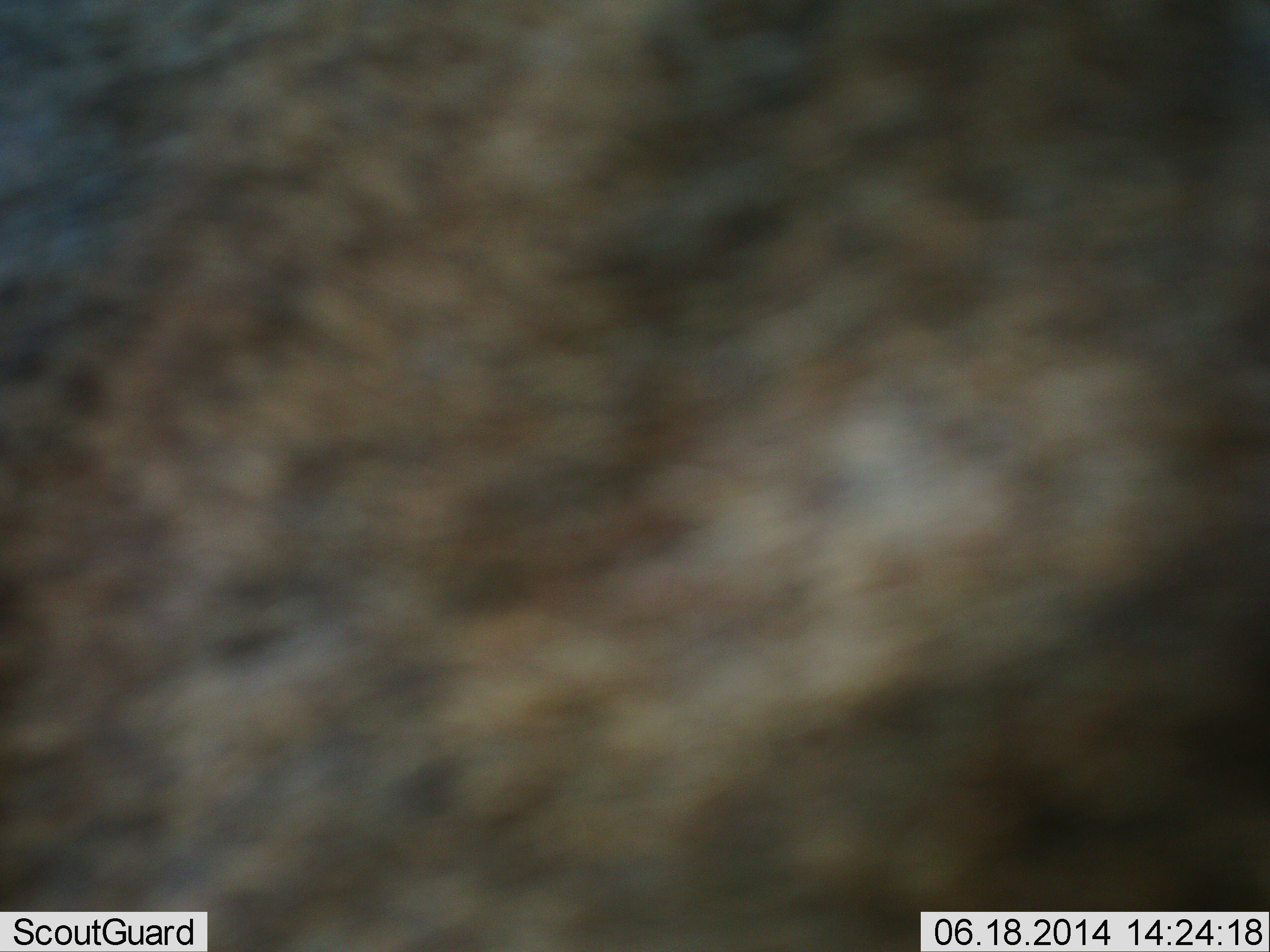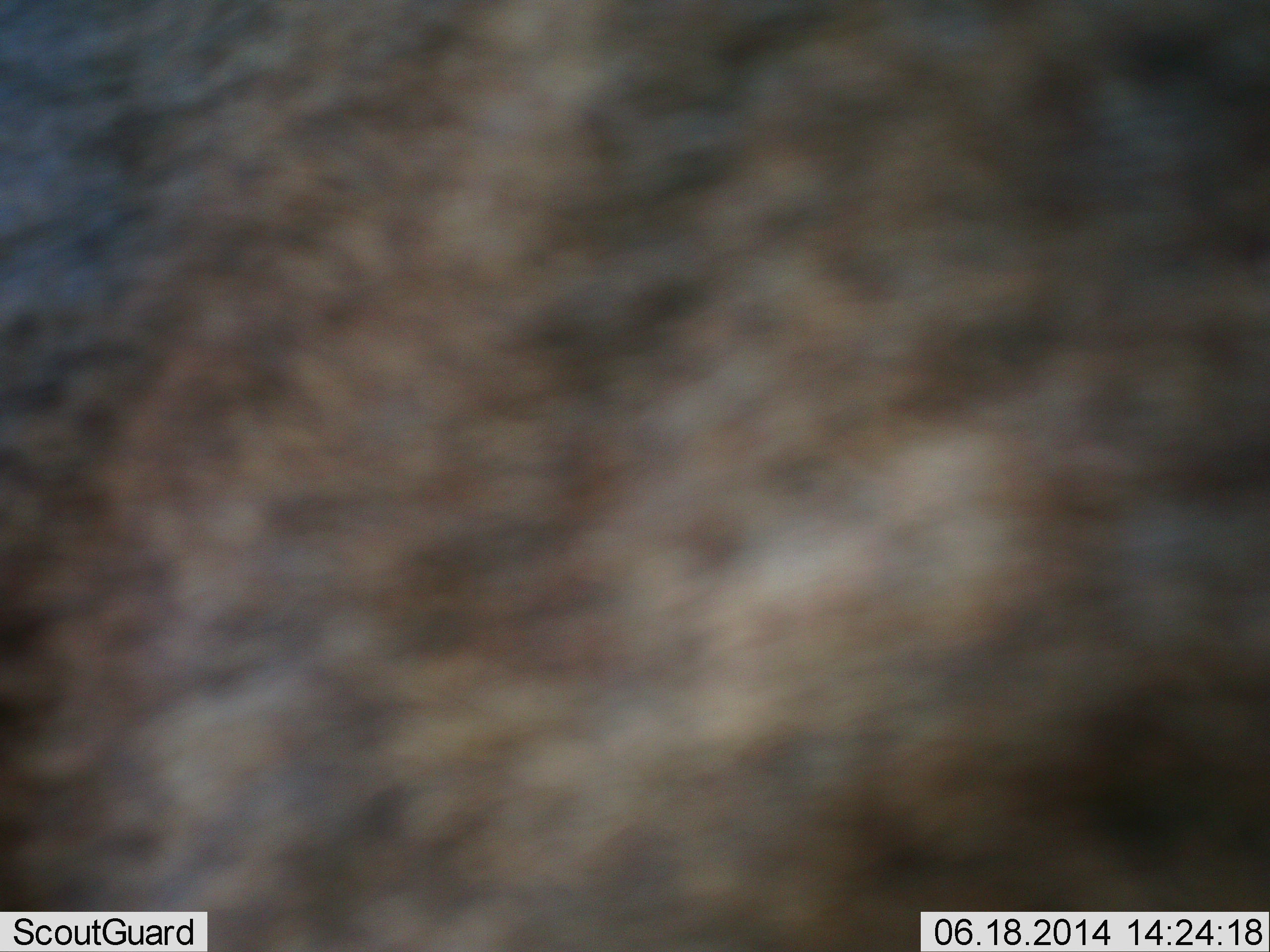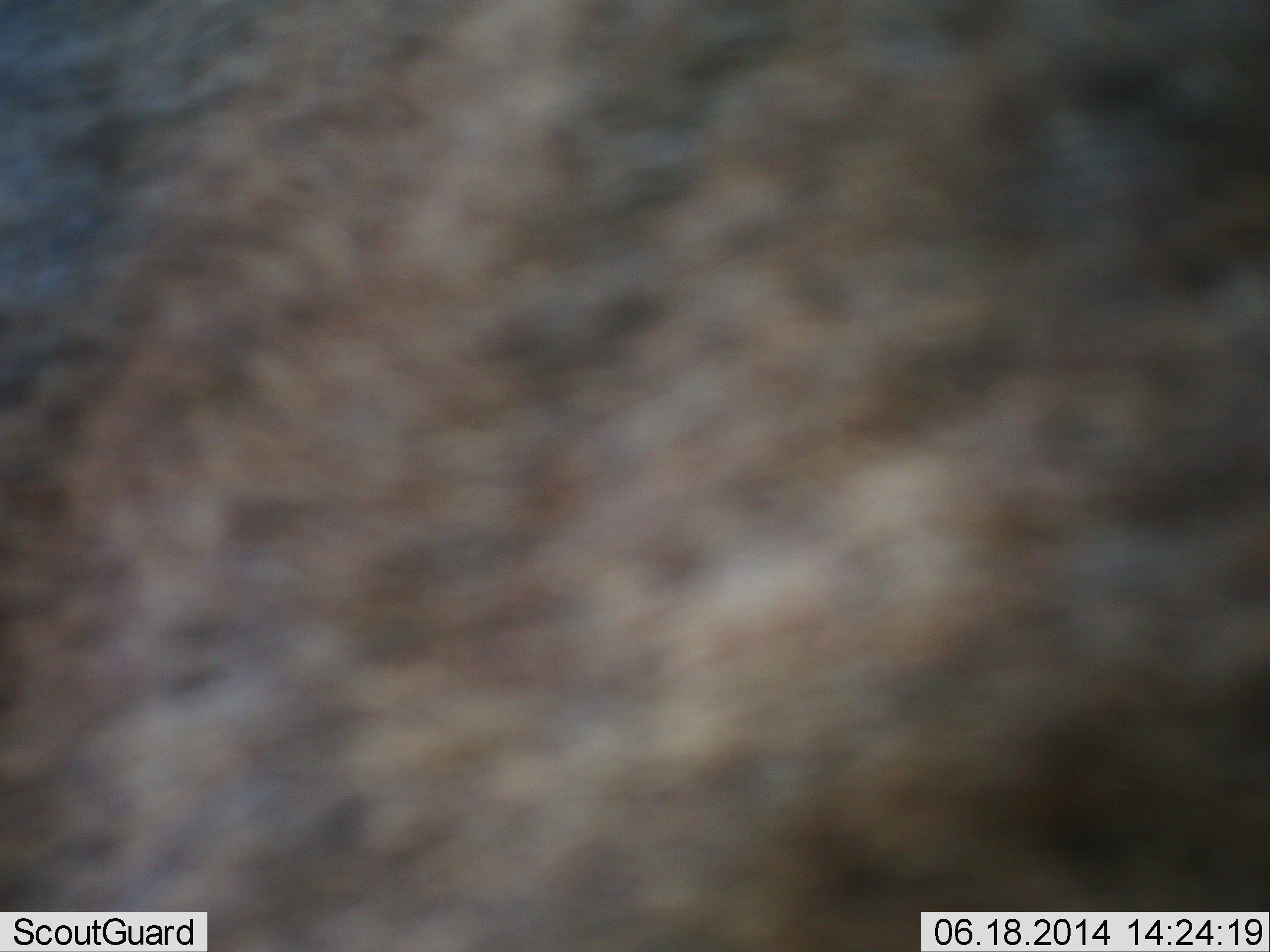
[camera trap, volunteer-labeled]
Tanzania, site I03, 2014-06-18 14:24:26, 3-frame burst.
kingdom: Animalia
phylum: Chordata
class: Mammalia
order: Artiodactyla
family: Bovidae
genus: Connochaetes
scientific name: Connochaetes taurinus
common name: blue wildebeest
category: wildebeest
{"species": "wildebeest (blue wildebeest) (Connochaetes taurinus)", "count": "1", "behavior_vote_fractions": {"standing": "75%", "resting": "0%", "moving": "25%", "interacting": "12%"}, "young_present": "0%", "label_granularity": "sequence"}